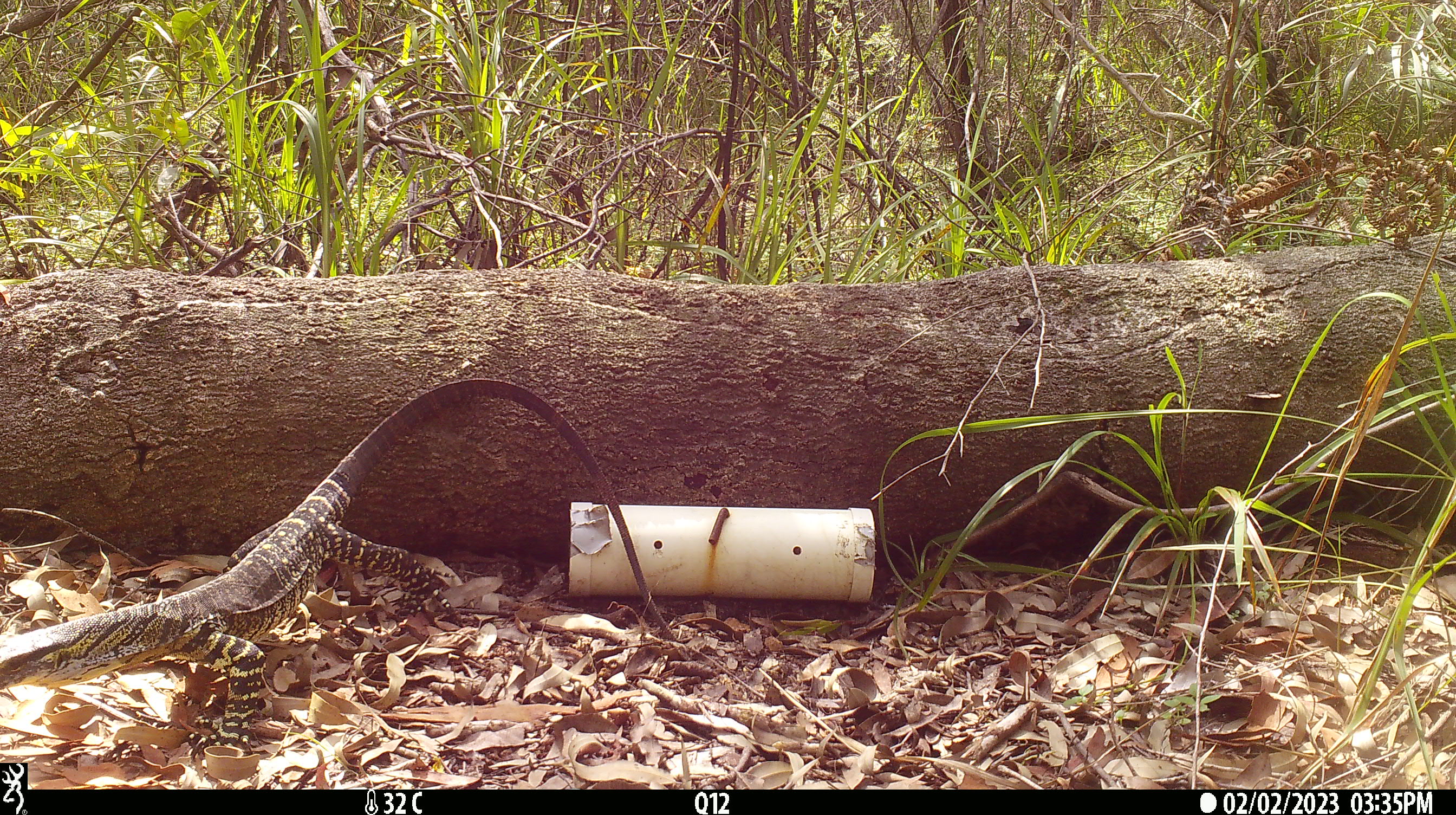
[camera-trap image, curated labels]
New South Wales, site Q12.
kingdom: Animalia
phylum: Chordata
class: Reptilia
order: Squamata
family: Varanidae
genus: Varanus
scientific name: Varanus varius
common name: lace monitor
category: goanna